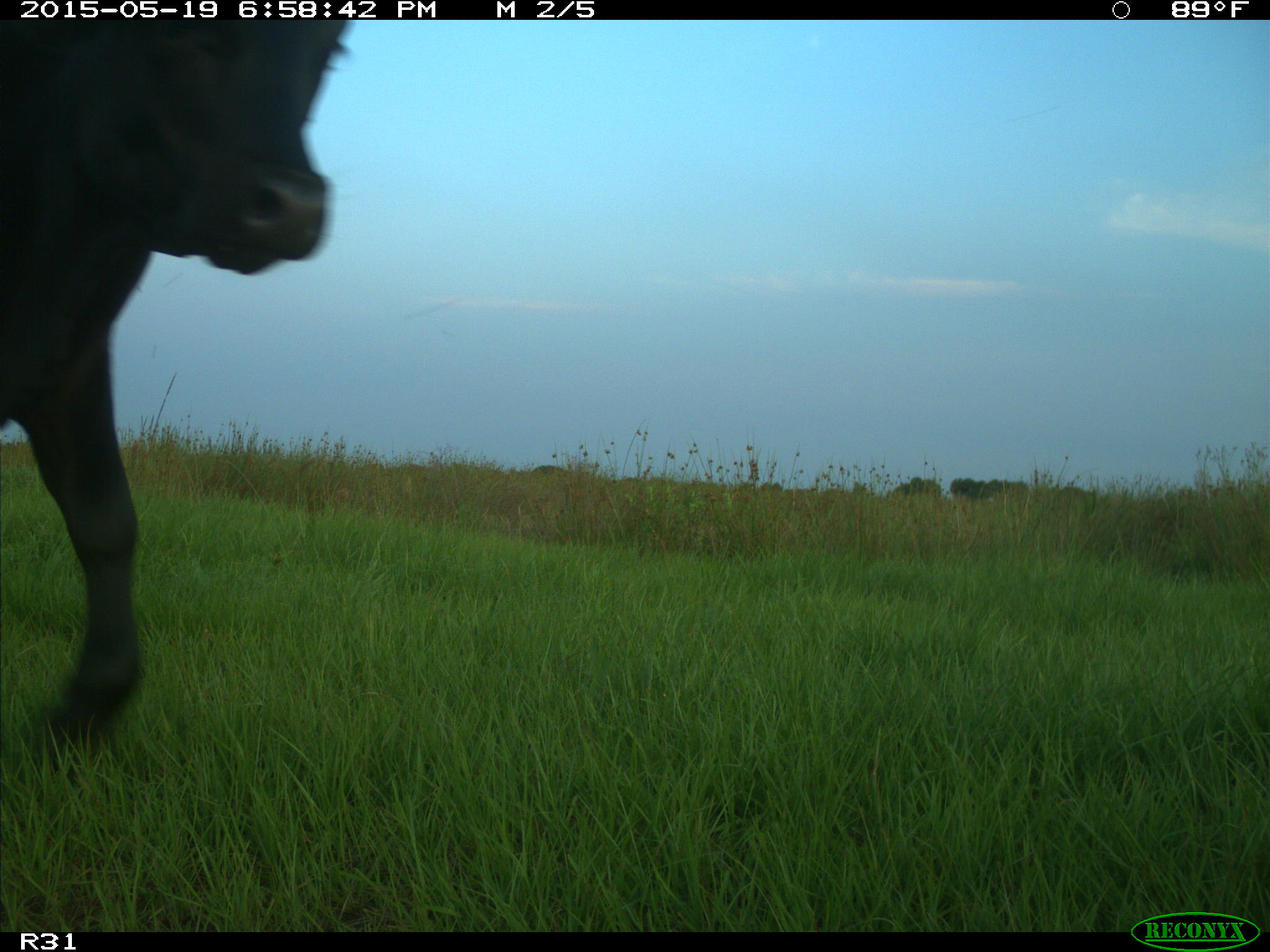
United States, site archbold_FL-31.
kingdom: Animalia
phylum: Chordata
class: Mammalia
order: Artiodactyla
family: Bovidae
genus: Bos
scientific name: Bos taurus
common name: domestic cow